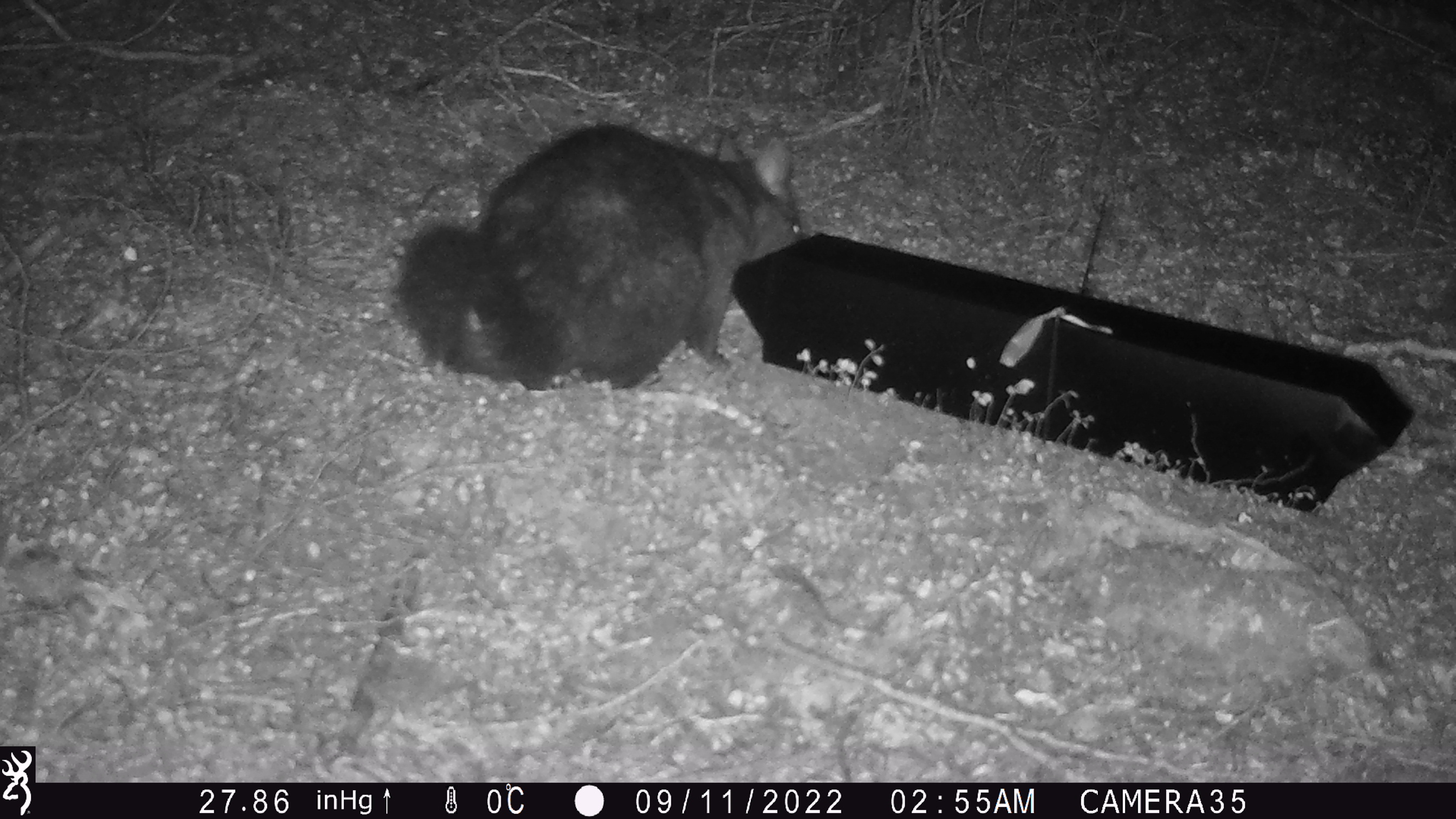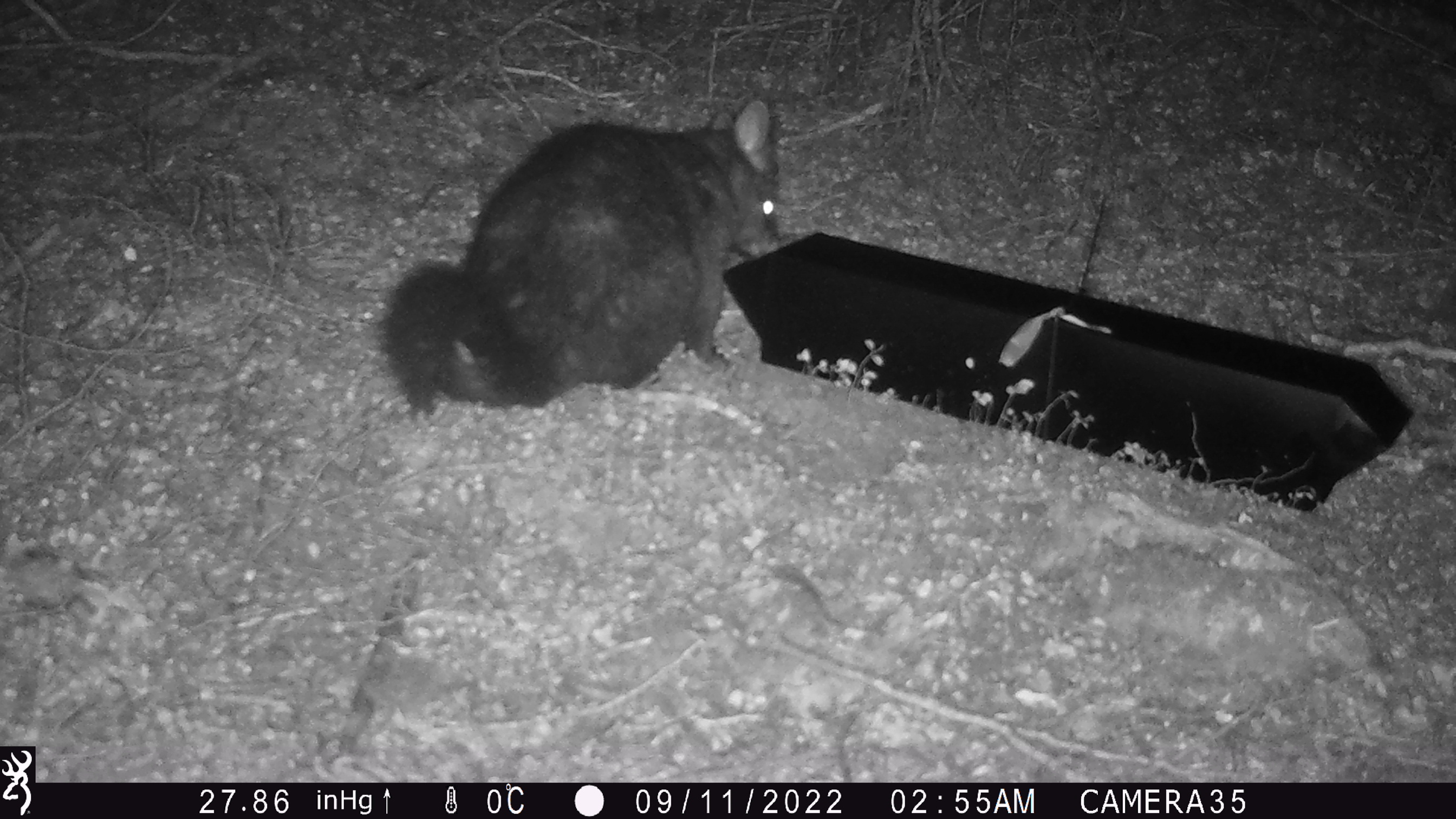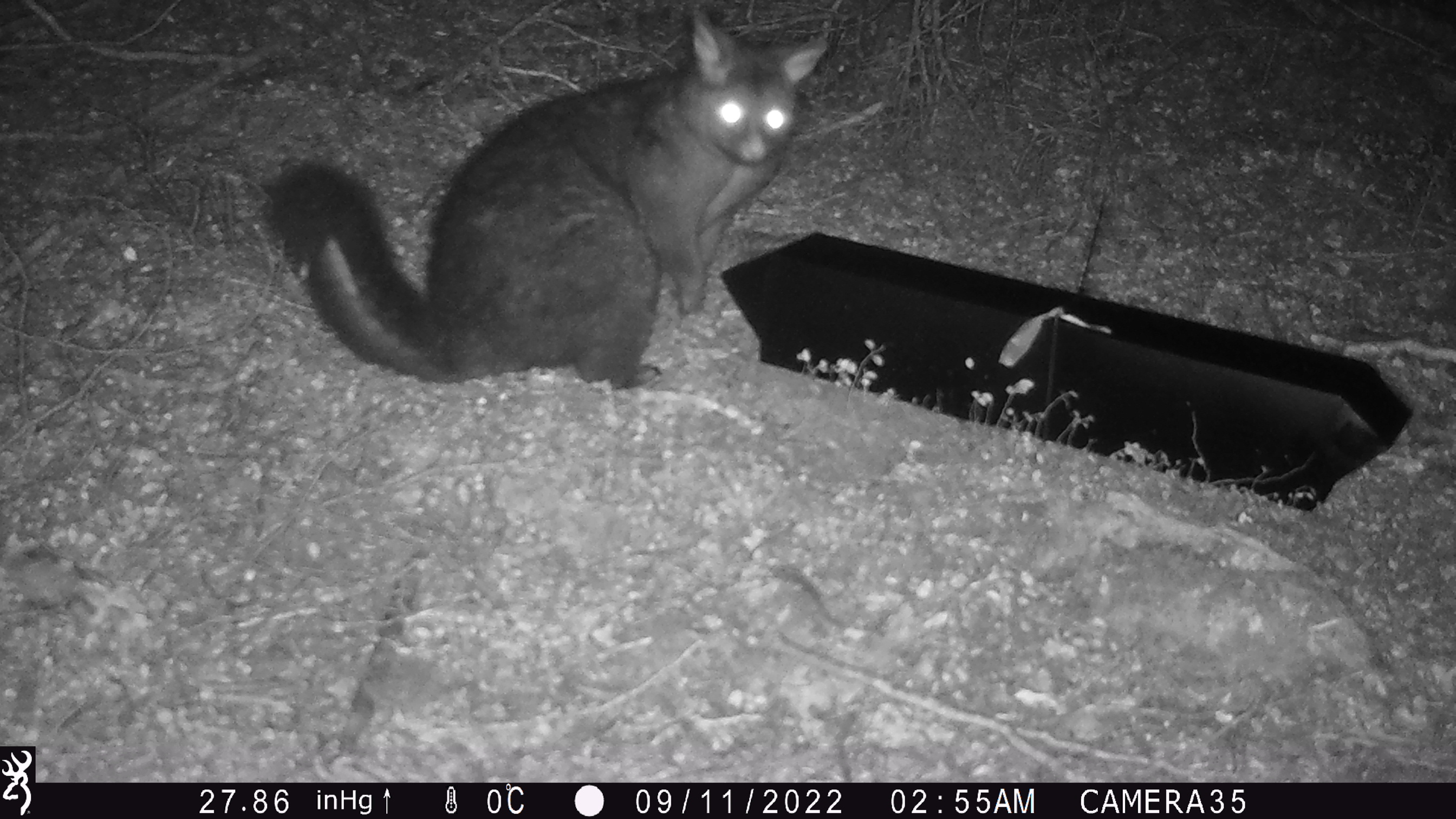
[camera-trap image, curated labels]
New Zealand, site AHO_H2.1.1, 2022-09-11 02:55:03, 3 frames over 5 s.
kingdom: Animalia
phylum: Chordata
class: Mammalia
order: Diprotodontia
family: Phalangeridae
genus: Trichosurus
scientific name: Trichosurus vulpecula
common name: common brushtail possum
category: possum